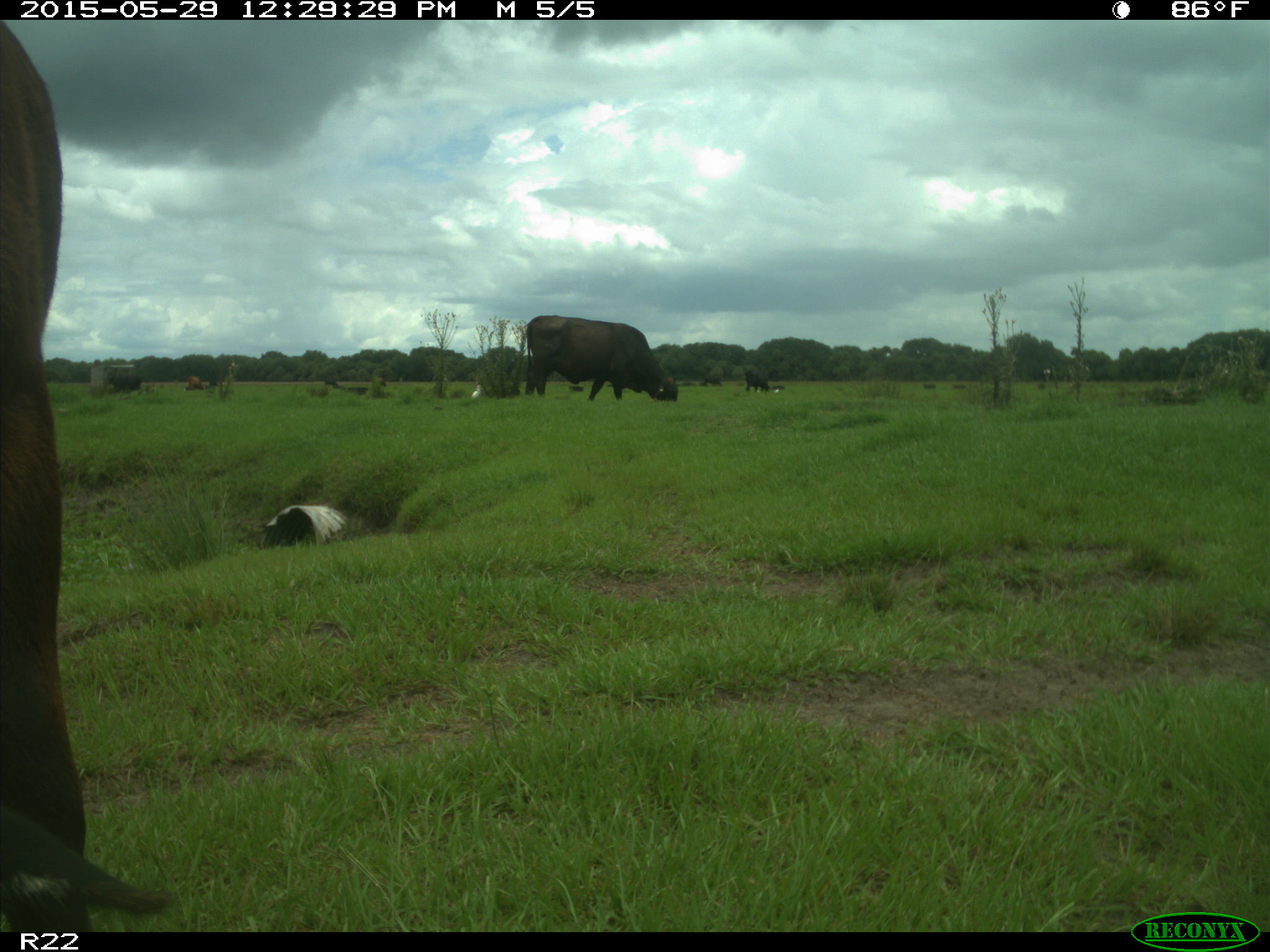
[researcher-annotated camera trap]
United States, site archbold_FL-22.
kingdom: Animalia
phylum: Chordata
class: Mammalia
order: Artiodactyla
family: Bovidae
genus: Bos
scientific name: Bos taurus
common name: domestic cow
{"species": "Bos taurus (domestic cow)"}